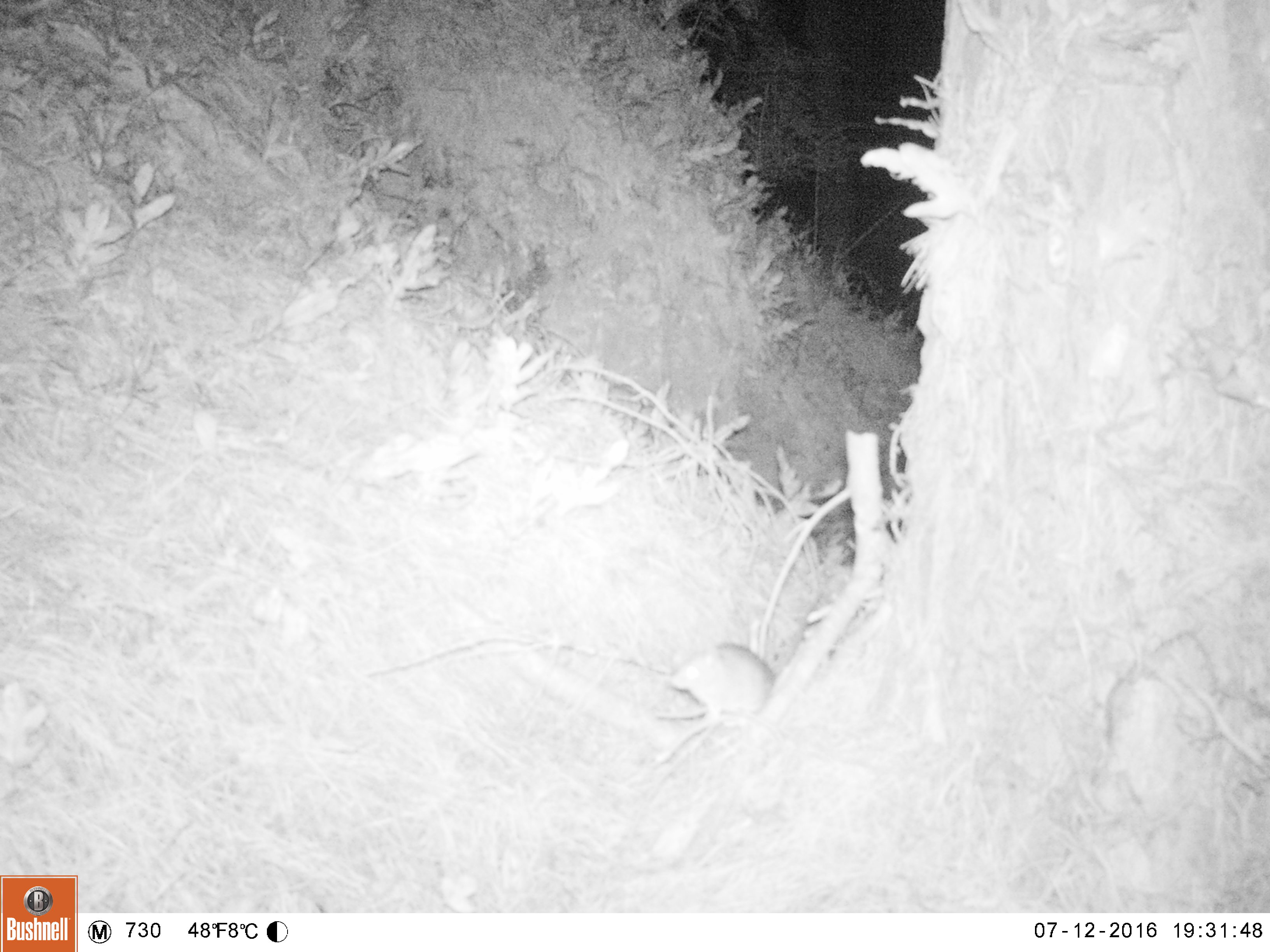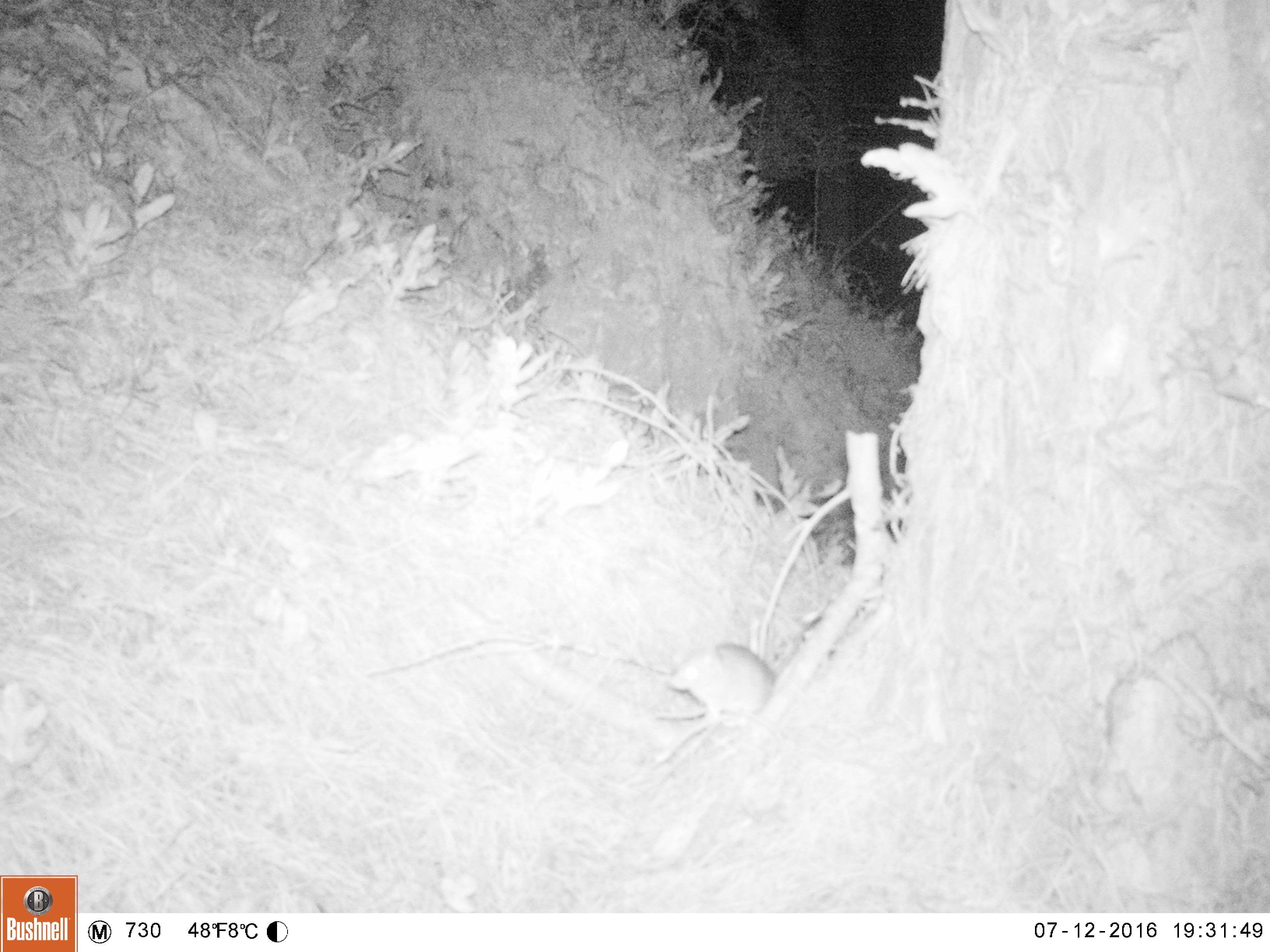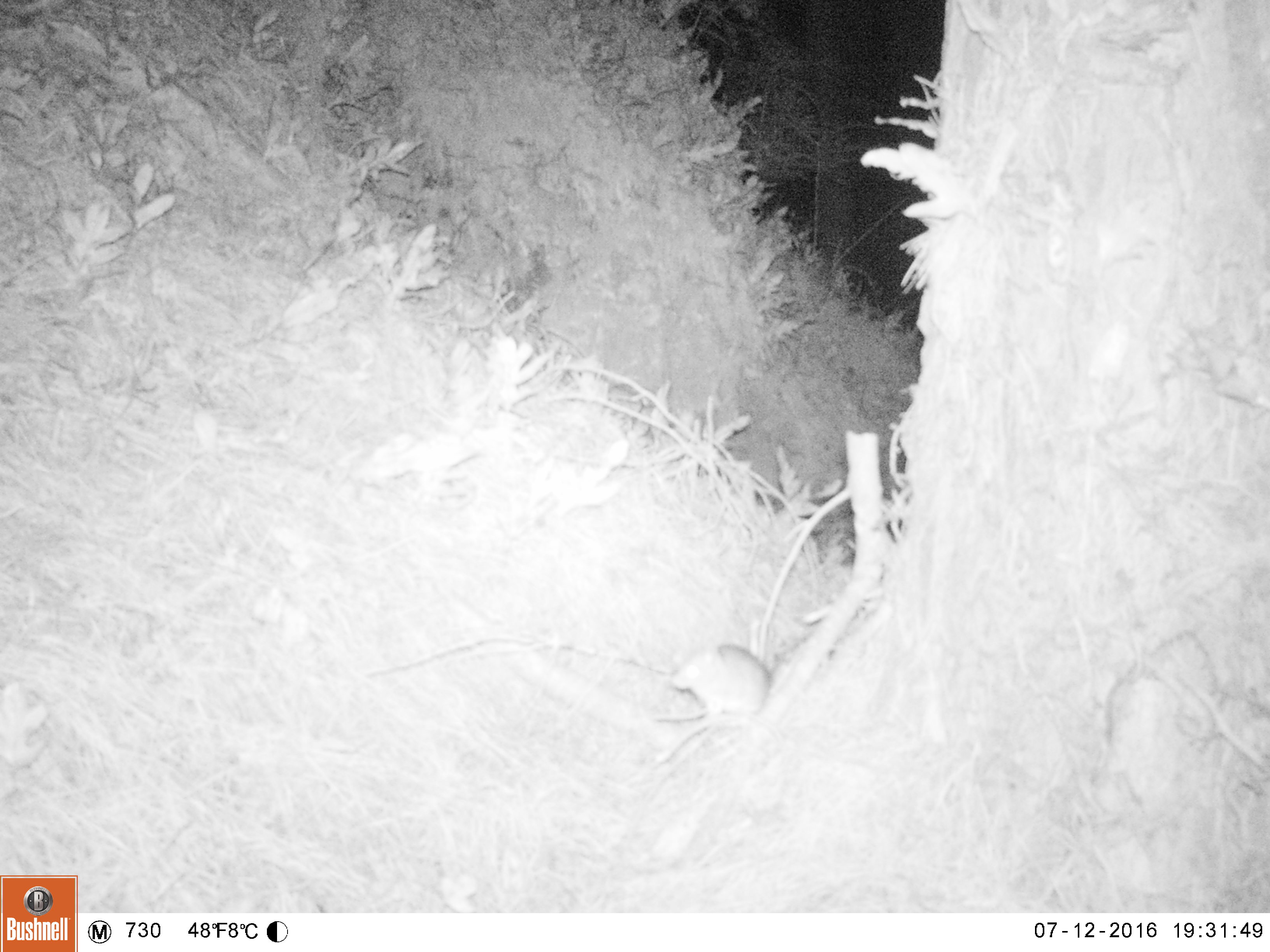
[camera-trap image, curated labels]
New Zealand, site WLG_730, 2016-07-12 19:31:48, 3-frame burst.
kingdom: Animalia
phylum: Chordata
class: Mammalia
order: Rodentia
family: Muridae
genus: Rattus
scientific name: Rattus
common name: rat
Rat (Rattus).